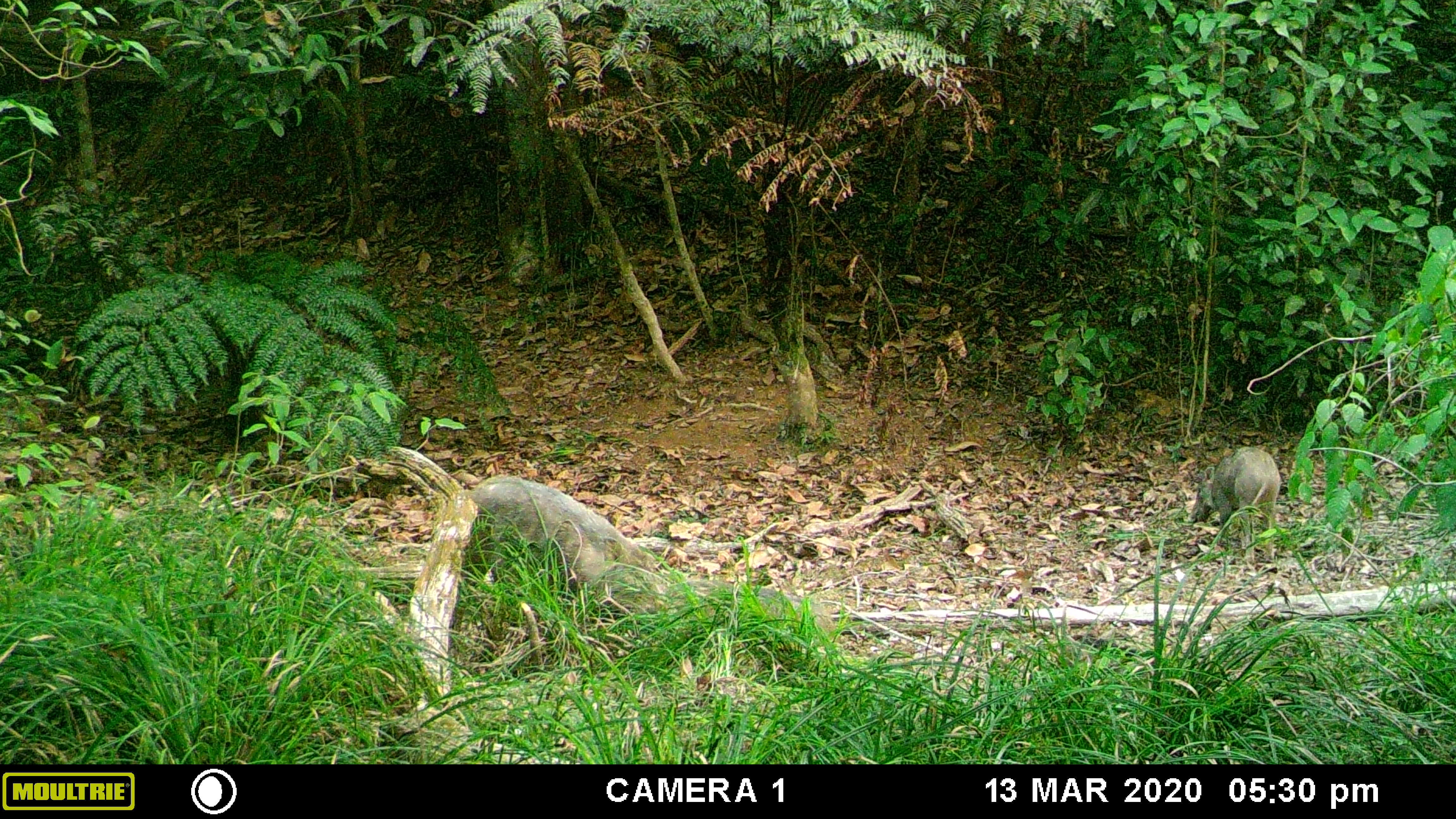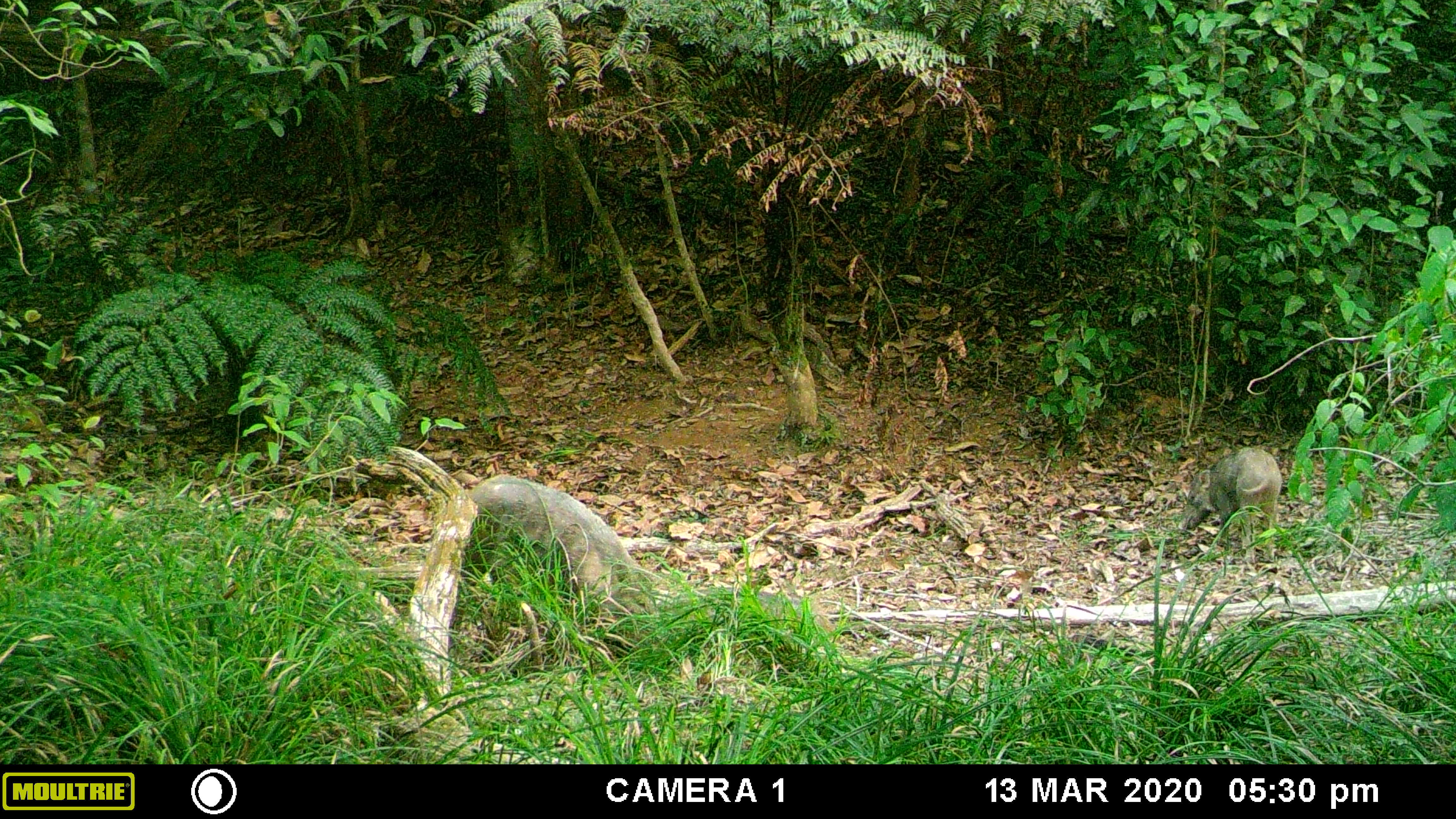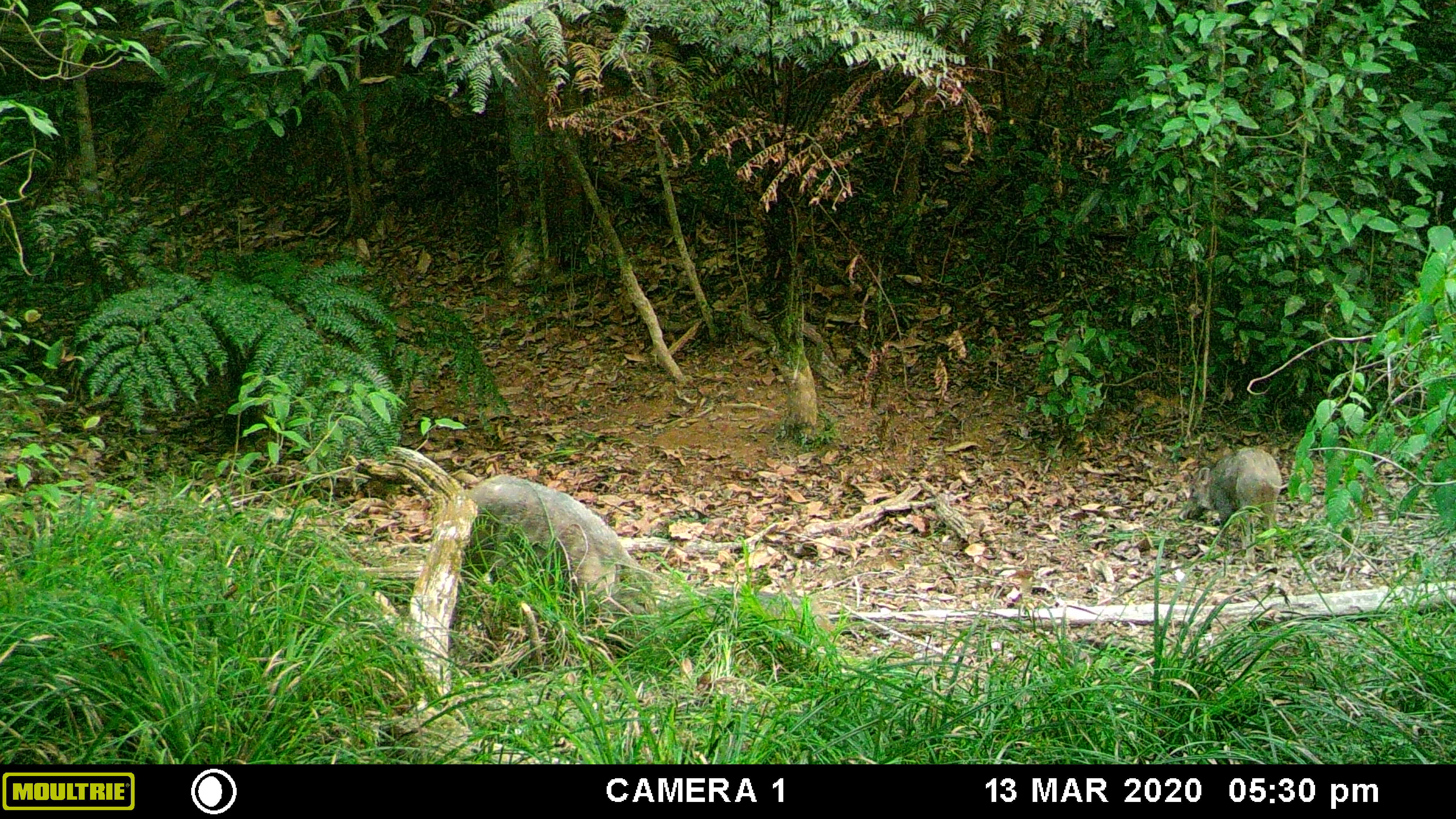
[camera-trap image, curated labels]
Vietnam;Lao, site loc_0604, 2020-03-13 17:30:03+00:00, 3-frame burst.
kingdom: Animalia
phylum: Chordata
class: Mammalia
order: Artiodactyla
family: Suidae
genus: Sus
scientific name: Sus scrofa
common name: eurasian wild pig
Eurasian wild pig (Sus scrofa). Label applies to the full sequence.